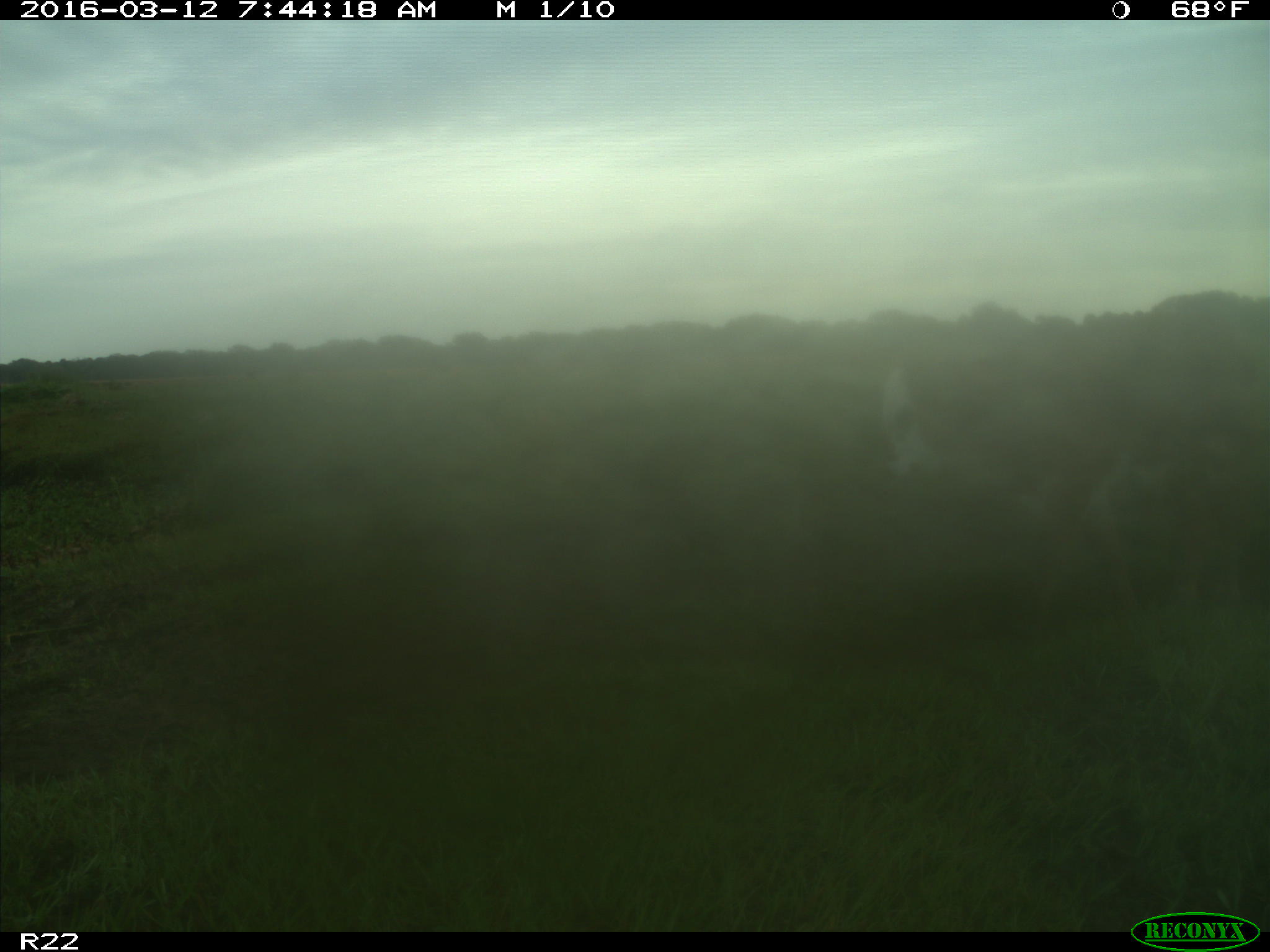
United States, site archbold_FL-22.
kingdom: Animalia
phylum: Chordata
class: Mammalia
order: Artiodactyla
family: Bovidae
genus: Bos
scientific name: Bos taurus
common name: domestic cow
Bos taurus (domestic cow).